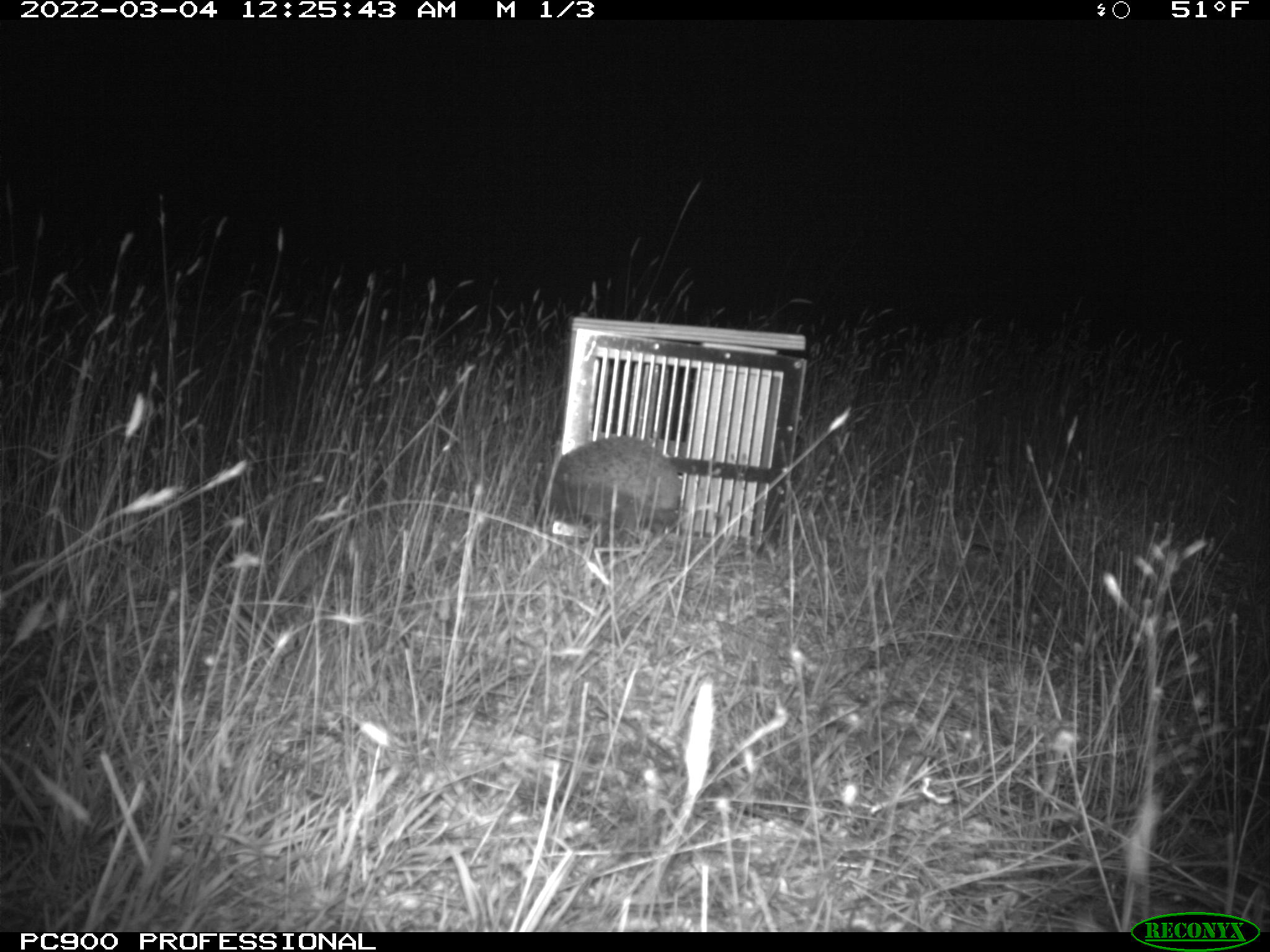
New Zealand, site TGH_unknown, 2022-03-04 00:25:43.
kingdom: Animalia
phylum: Chordata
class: Mammalia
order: Eulipotyphla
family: Erinaceidae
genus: Erinaceus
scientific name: Erinaceus europaeus europaeus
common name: european hedgehog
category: hedgehog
Hedgehog (european hedgehog) (Erinaceus europaeus europaeus).